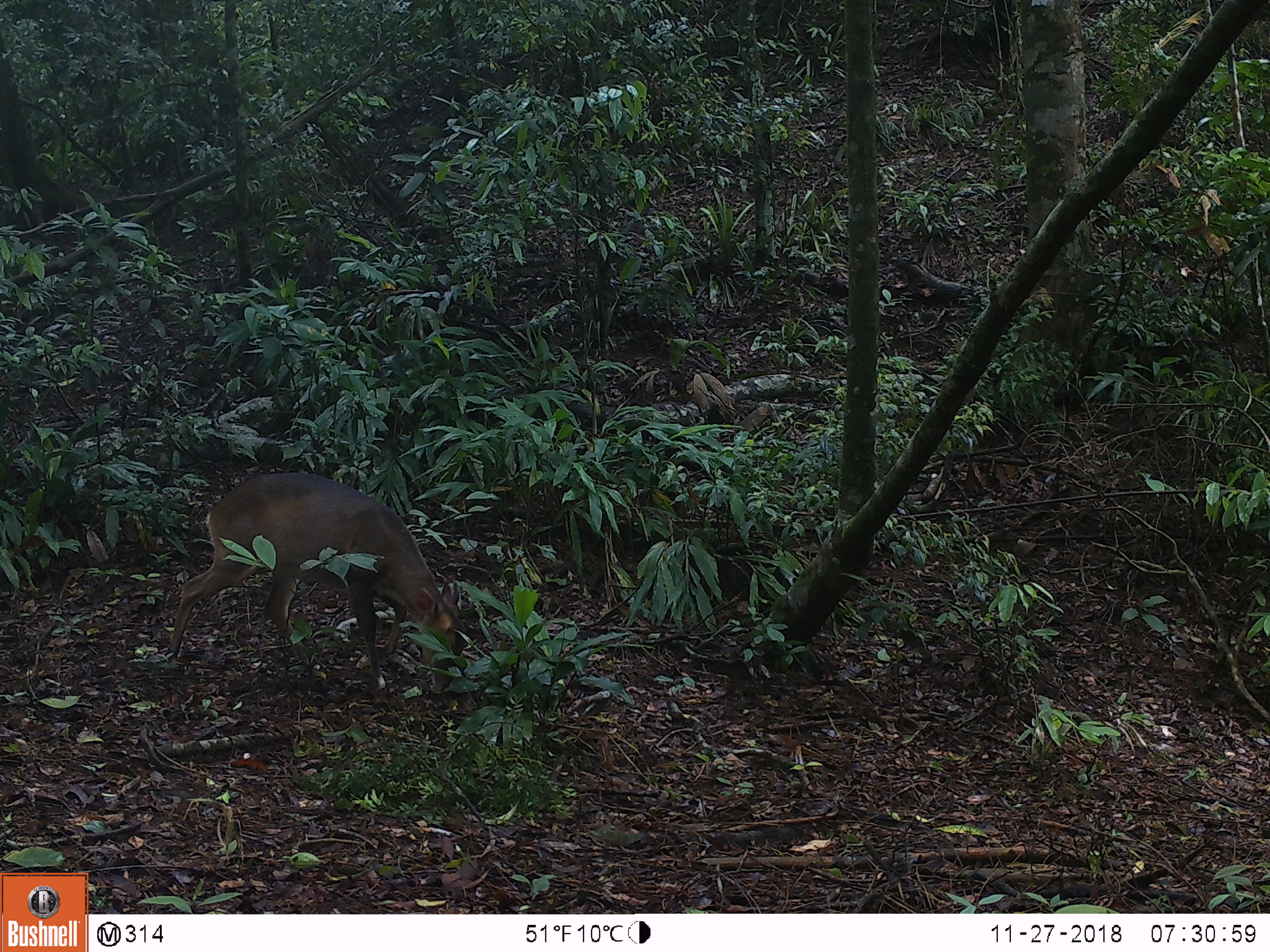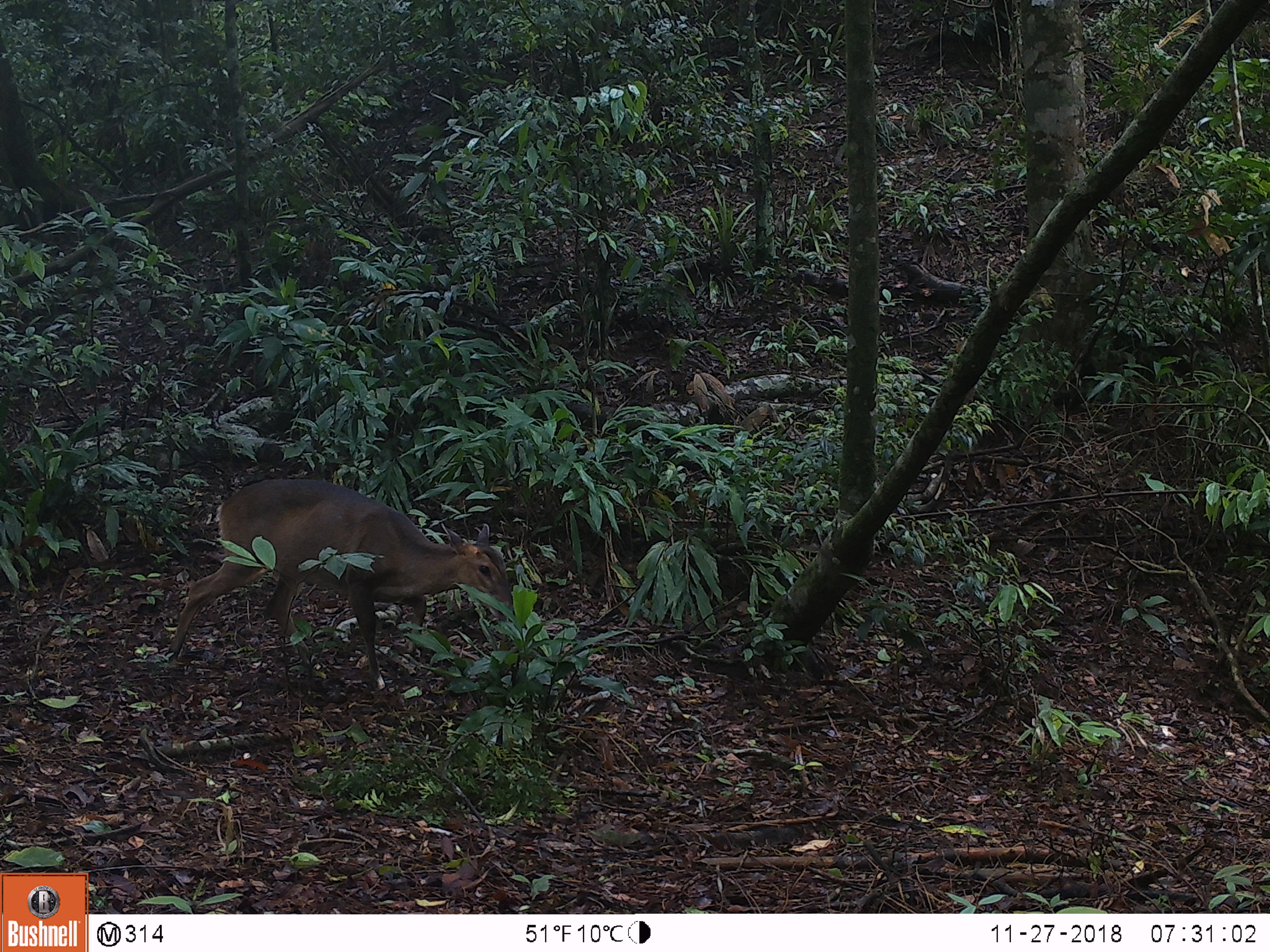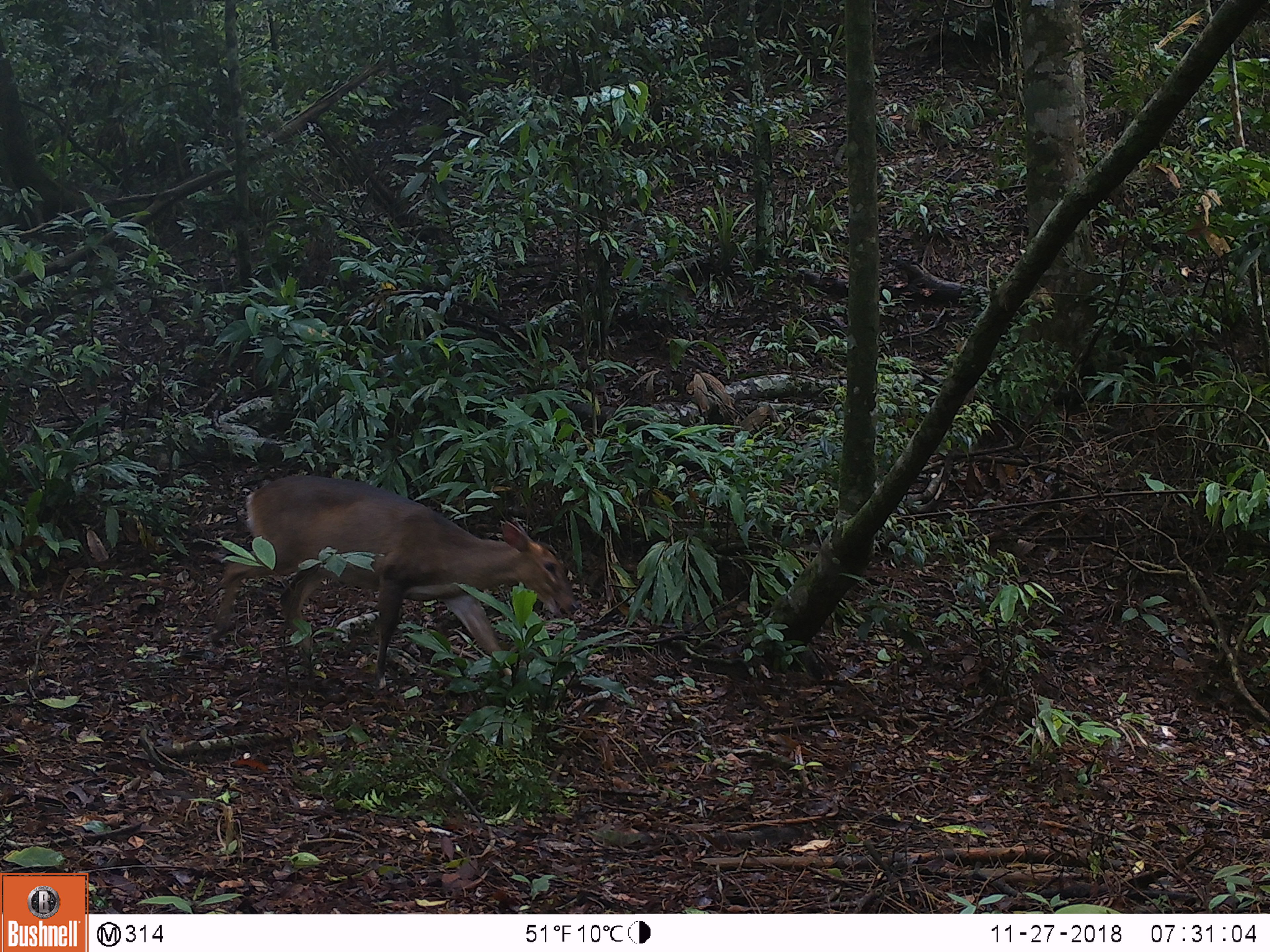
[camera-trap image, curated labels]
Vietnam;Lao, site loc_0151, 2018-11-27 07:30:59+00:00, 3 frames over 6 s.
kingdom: Animalia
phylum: Chordata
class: Mammalia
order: Artiodactyla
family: Cervidae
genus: Muntiacus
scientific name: Muntiacus vuquangensis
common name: large-antlered muntjac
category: large antlered muntjac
Large antlered muntjac (large-antlered muntjac) (Muntiacus vuquangensis). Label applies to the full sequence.